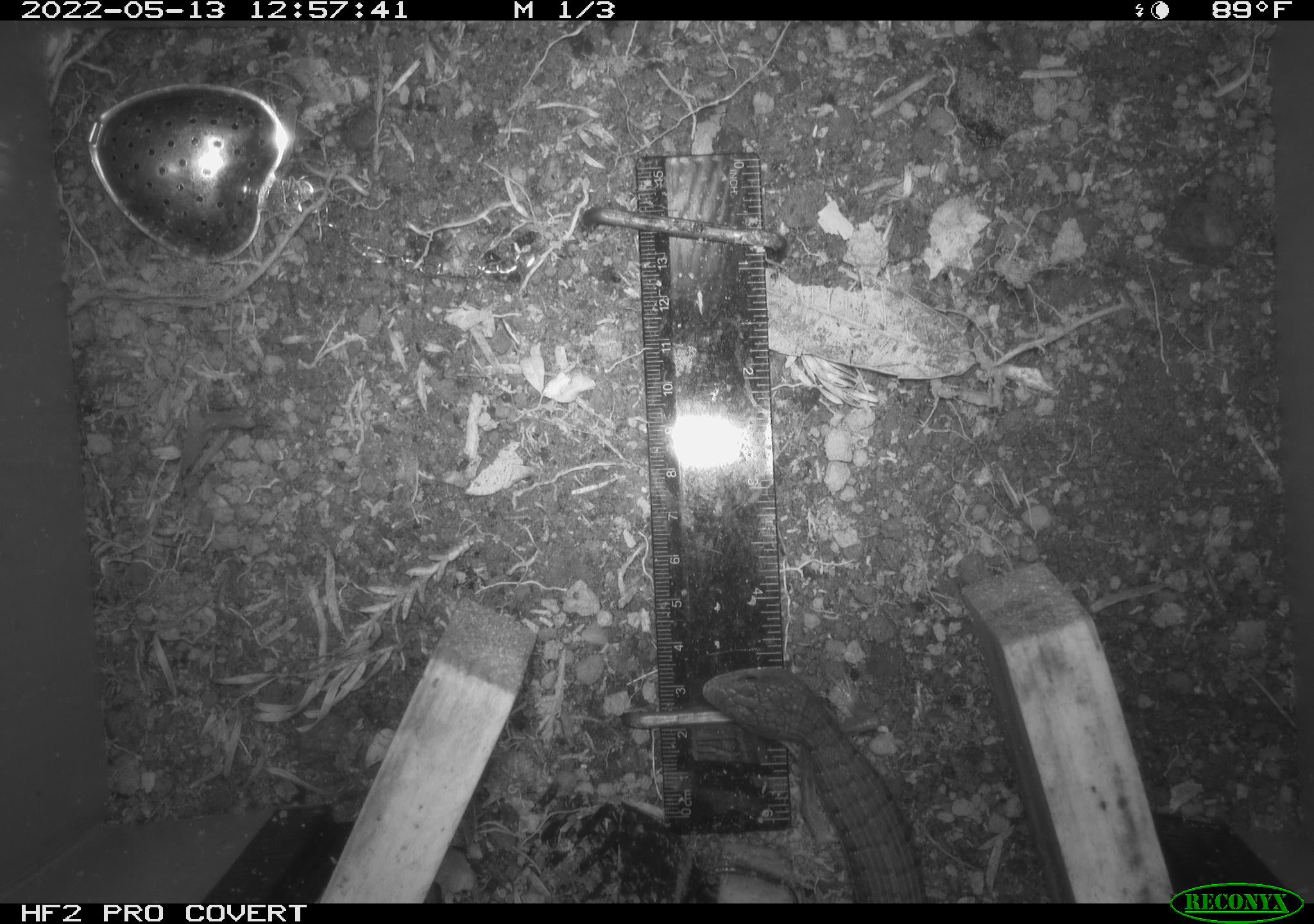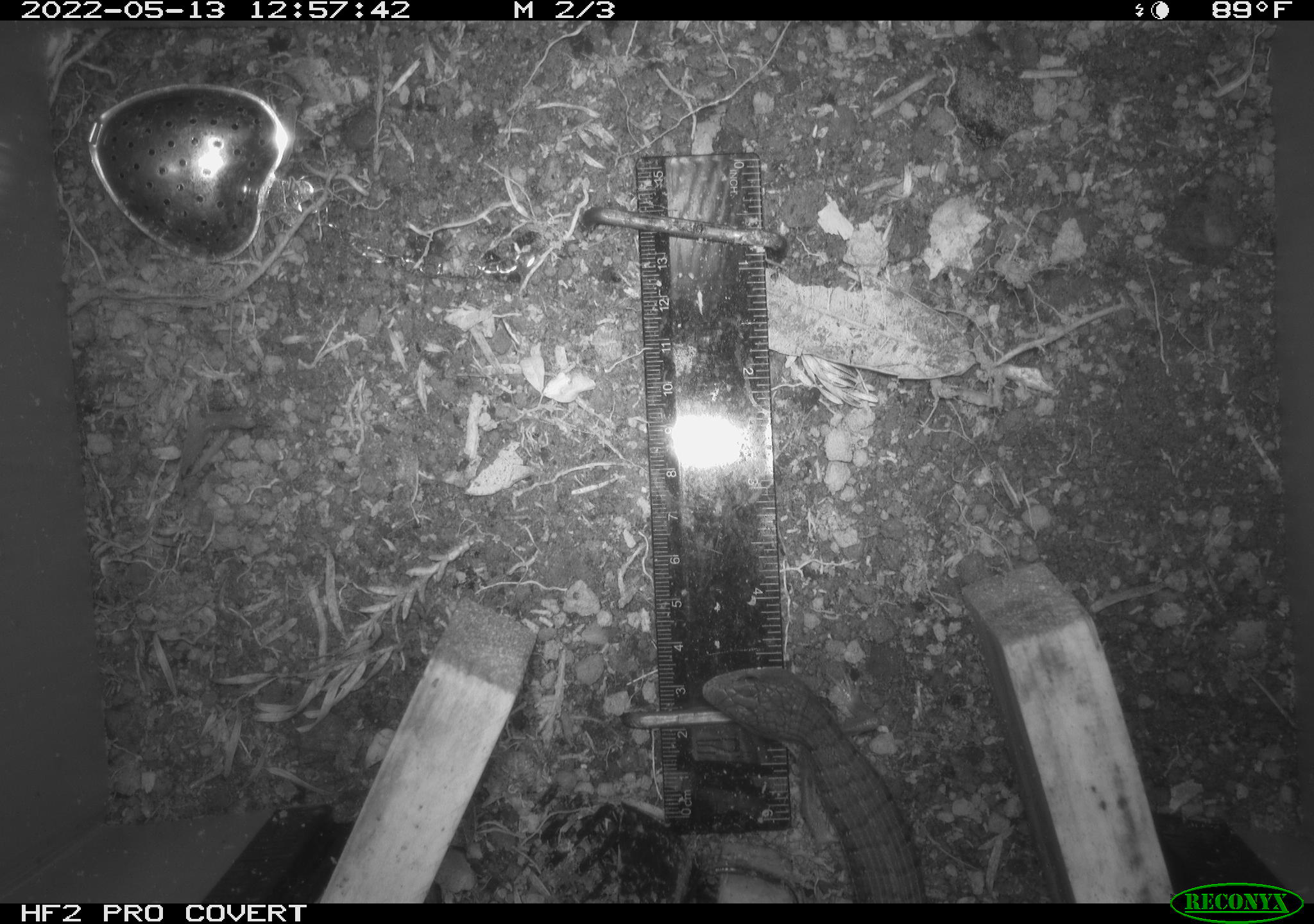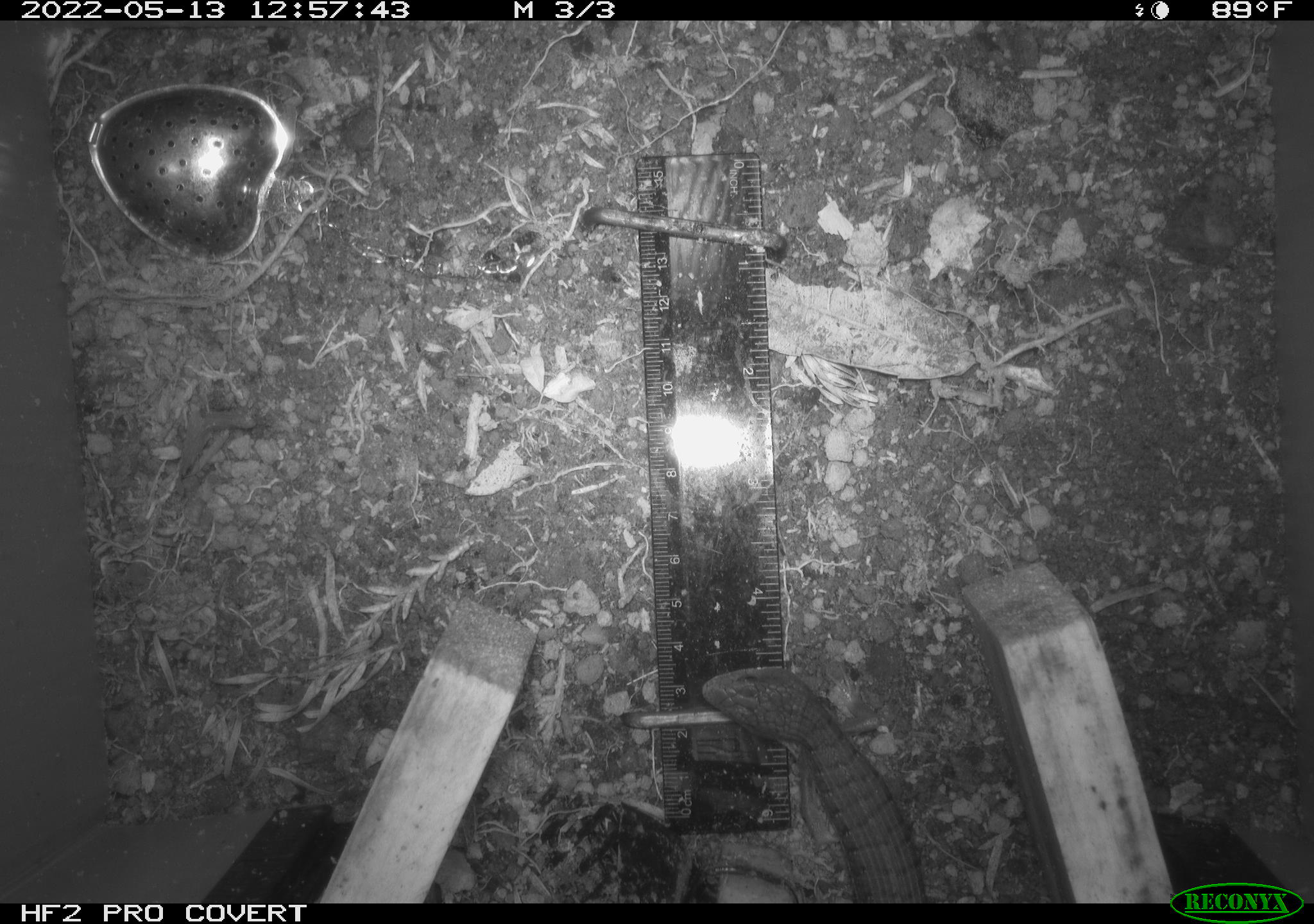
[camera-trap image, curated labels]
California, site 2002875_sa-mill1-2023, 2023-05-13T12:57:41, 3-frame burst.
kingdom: Animalia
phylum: Chordata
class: Reptilia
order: Squamata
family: Anguidae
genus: Elgaria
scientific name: Elgaria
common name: alligator lizards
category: elgaria species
Elgaria species (alligator lizards) (Elgaria).